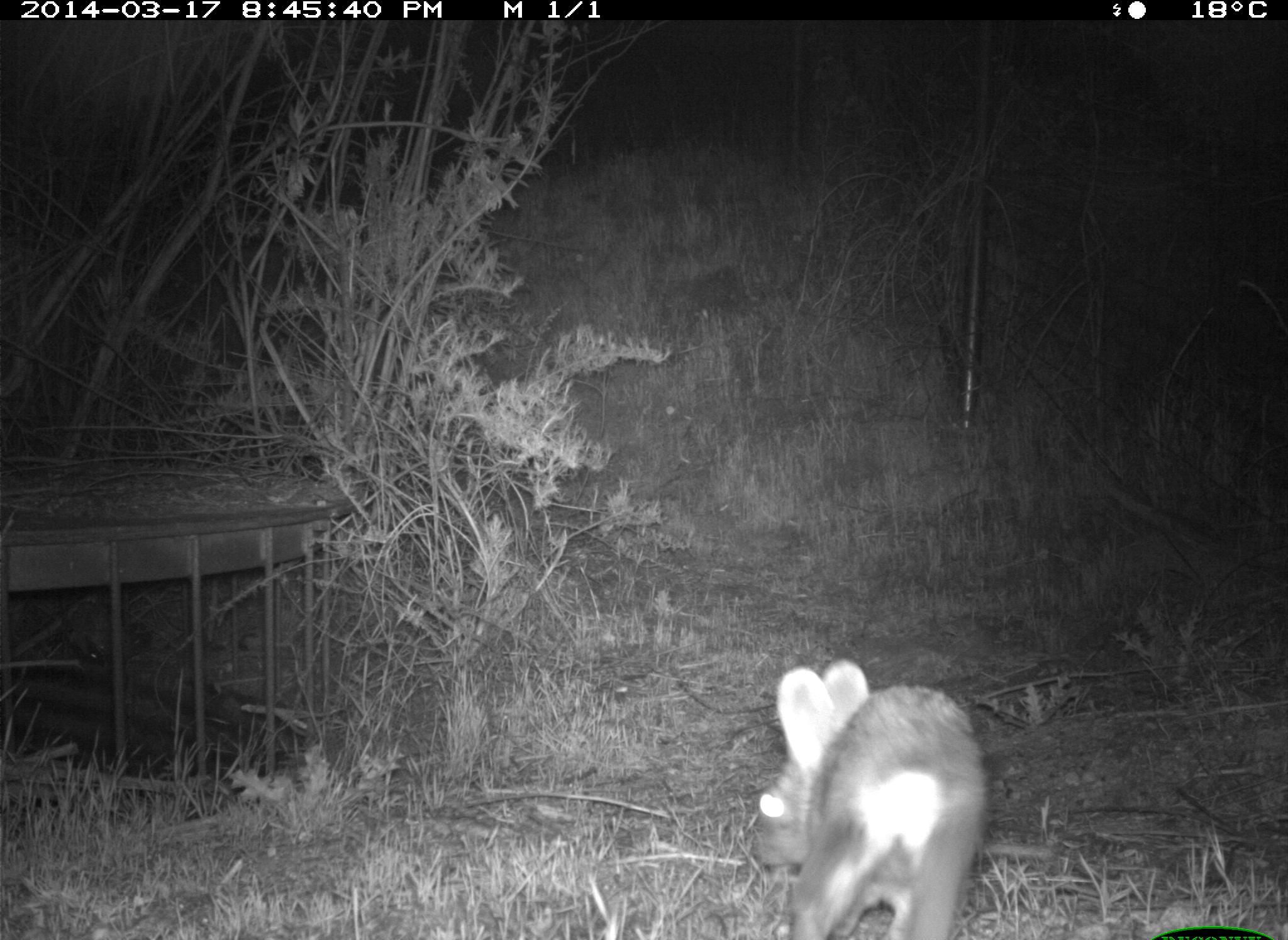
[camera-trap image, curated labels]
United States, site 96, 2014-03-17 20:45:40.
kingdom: Animalia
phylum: Chordata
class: Mammalia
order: Lagomorpha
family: Leporidae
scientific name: Leporidae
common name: rabbits and hares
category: rabbit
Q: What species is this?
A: Rabbit (rabbits and hares) (Leporidae).